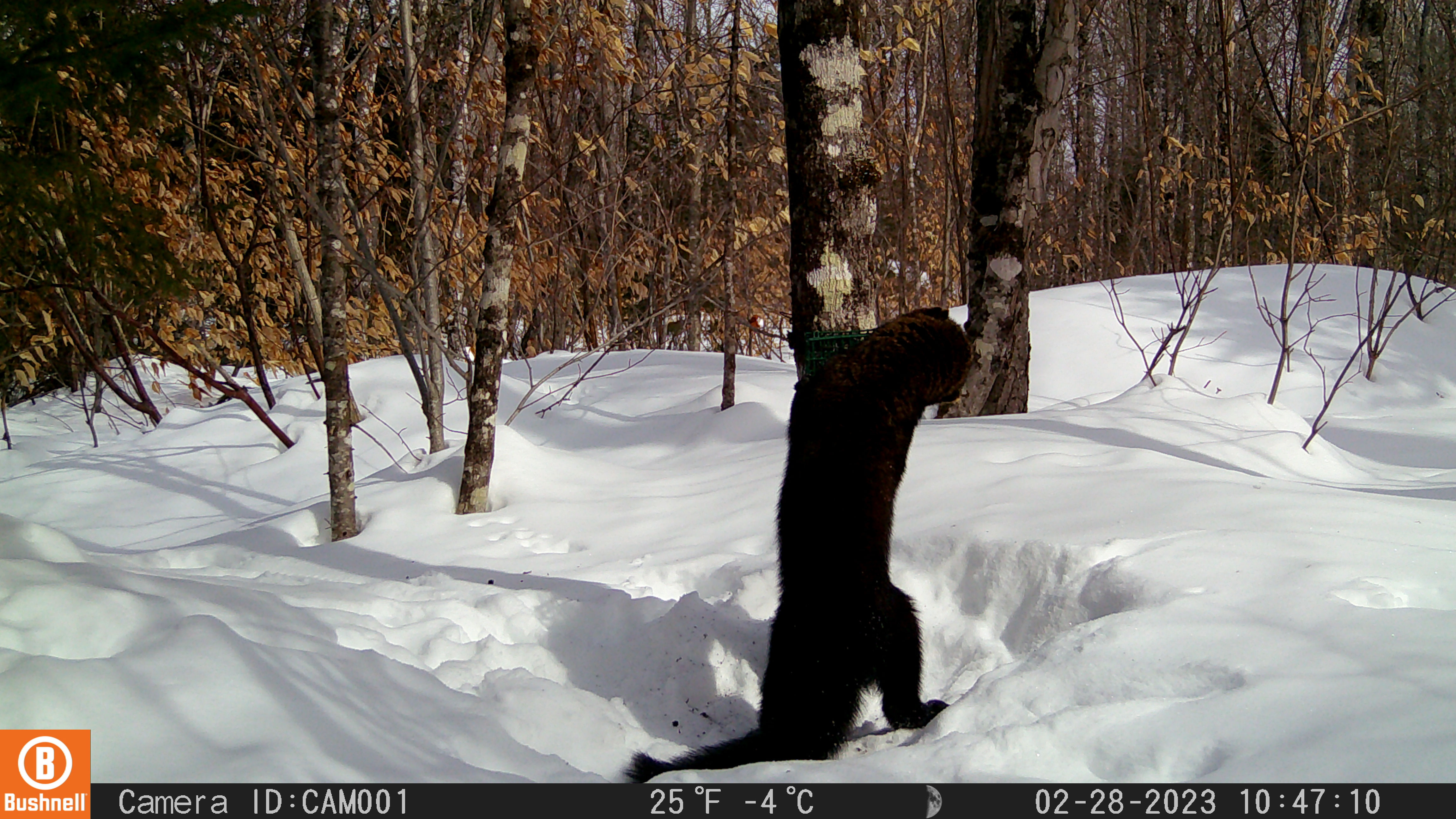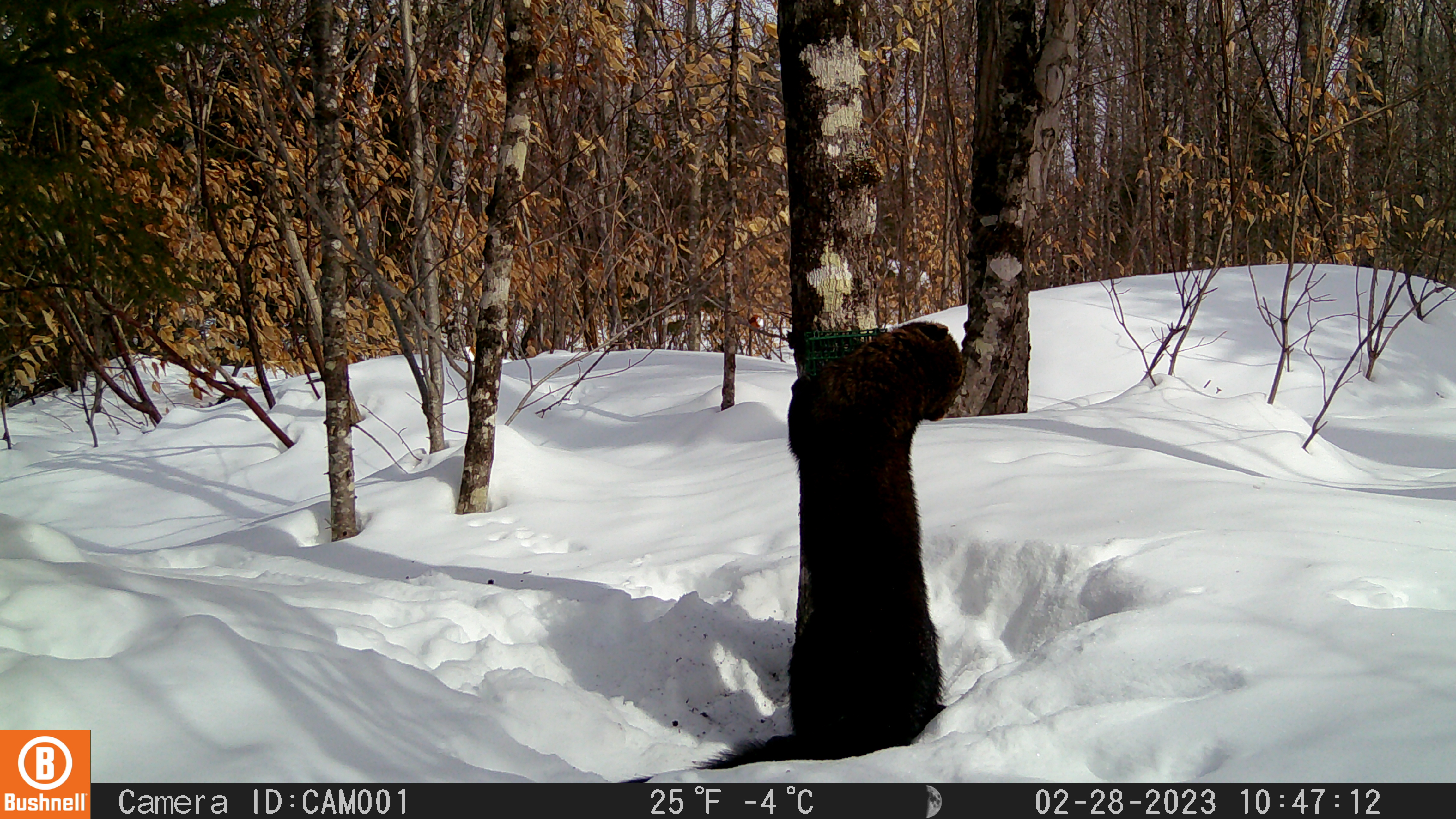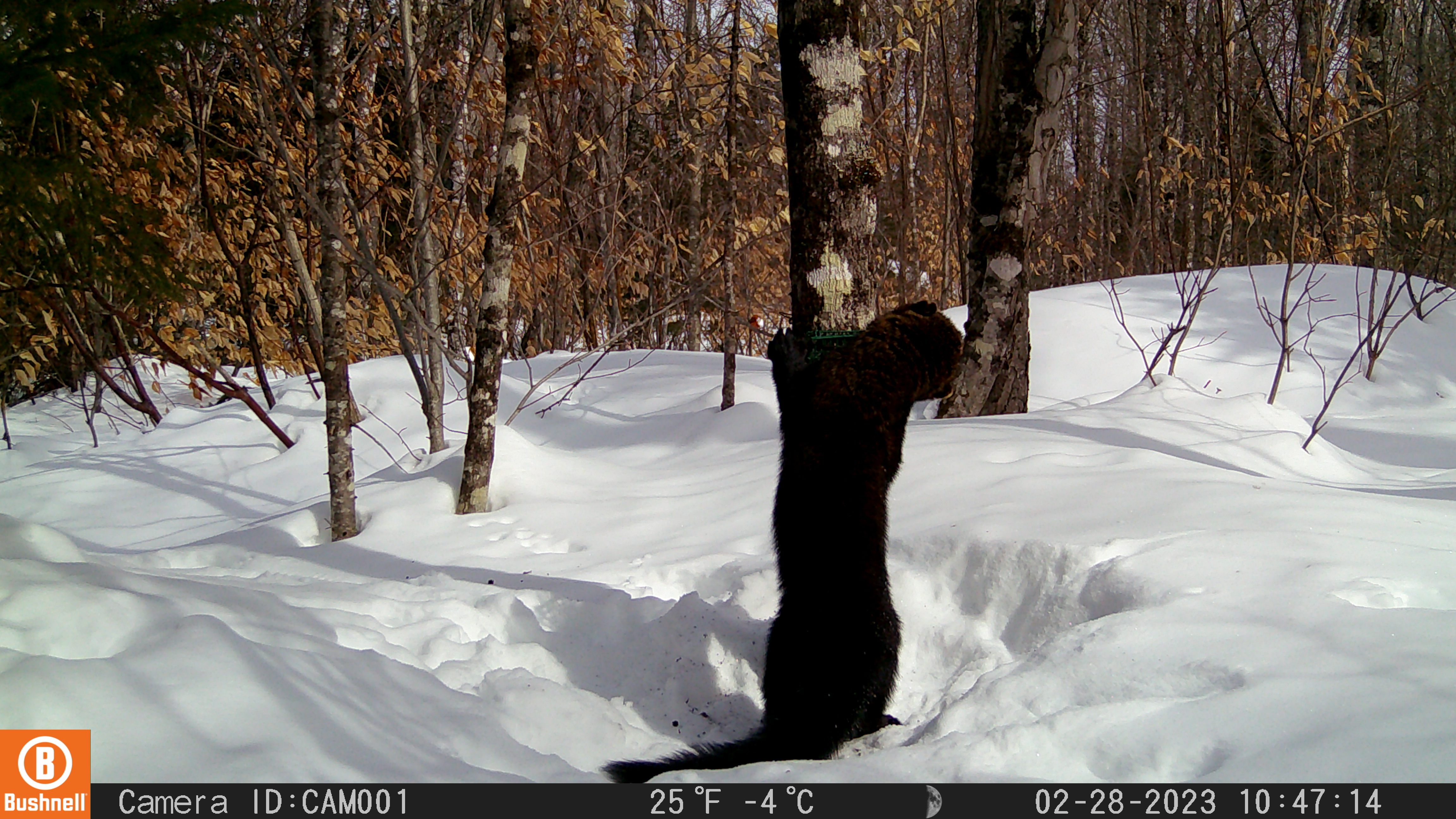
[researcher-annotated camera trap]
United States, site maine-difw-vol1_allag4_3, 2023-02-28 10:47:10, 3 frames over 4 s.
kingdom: Animalia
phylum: Chordata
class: Mammalia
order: Carnivora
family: Mustelidae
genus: Pekania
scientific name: Pekania pennanti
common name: fisher